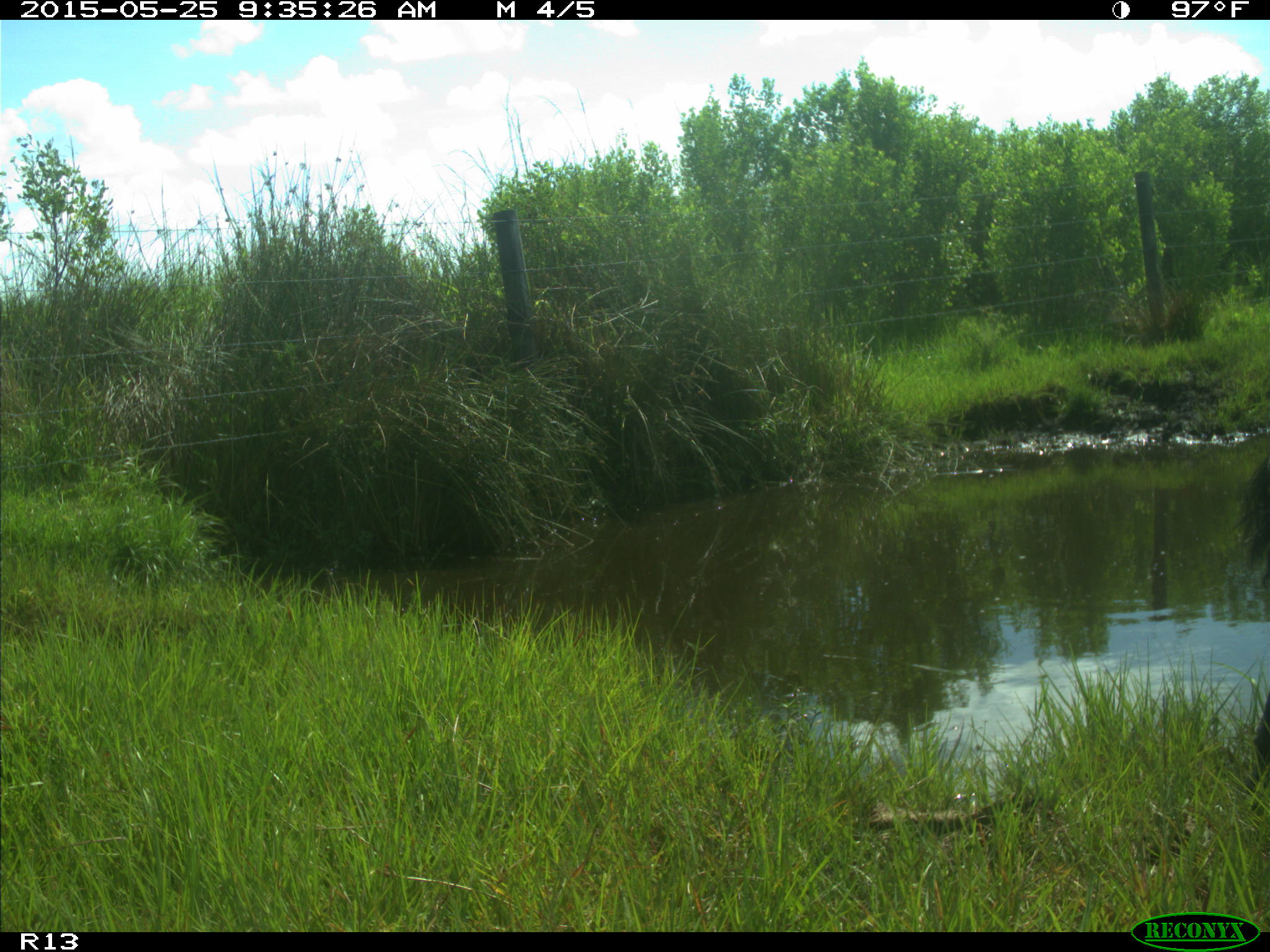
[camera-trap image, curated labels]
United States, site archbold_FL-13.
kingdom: Animalia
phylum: Chordata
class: Mammalia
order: Artiodactyla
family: Bovidae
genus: Bos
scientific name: Bos taurus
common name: domestic cow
Bos taurus (domestic cow).